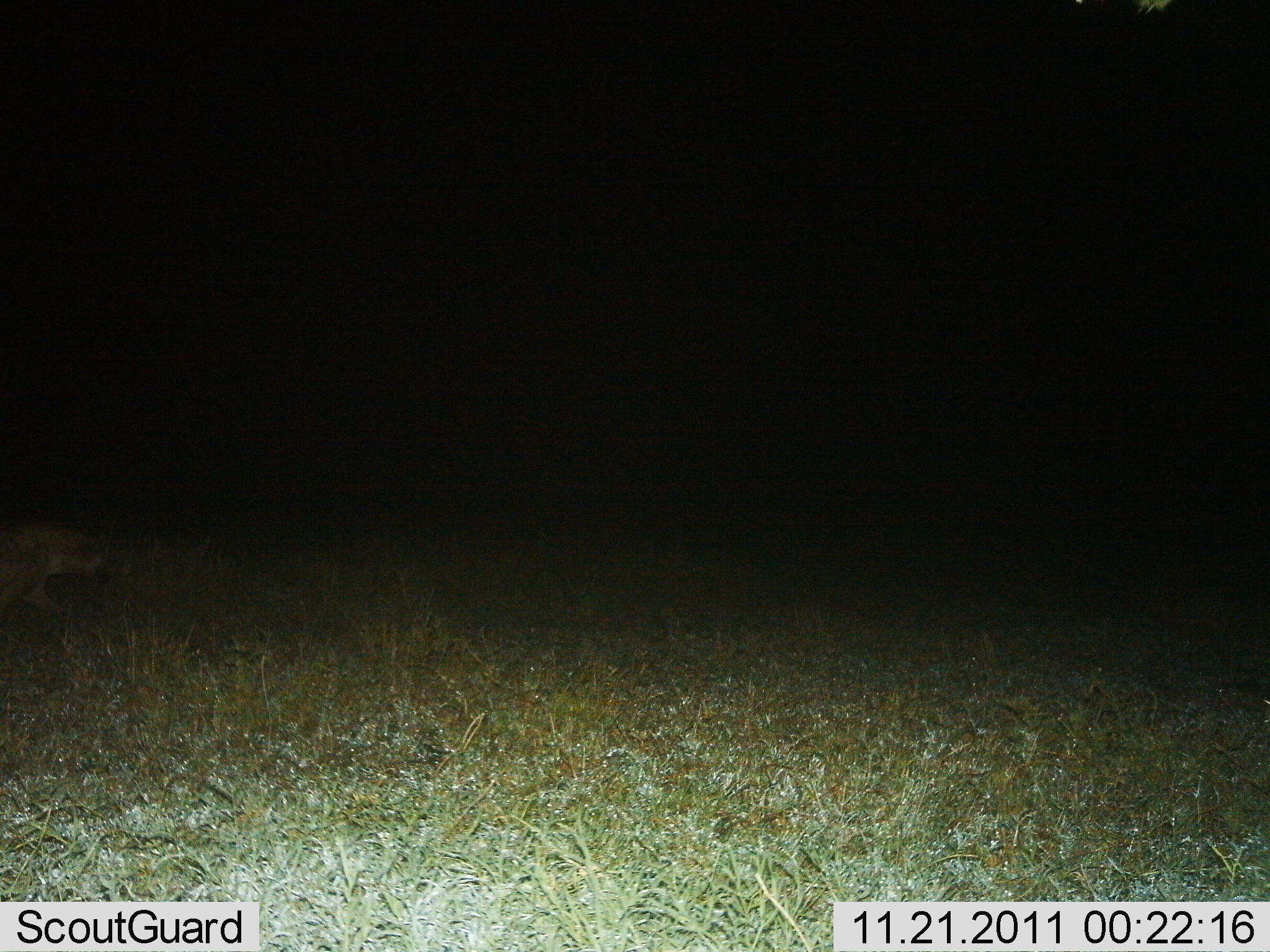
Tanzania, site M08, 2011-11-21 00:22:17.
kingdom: Animalia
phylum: Chordata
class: Mammalia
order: Carnivora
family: Hyaenidae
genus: Crocuta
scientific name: Crocuta crocuta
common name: spotted hyena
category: hyenaspotted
Hyenaspotted (spotted hyena) (Crocuta crocuta), count 1. Behavior (volunteer vote fractions): standing 0%, resting 0%, moving 100%, interacting 0%. Young present (vote fraction): 0%. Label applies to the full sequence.